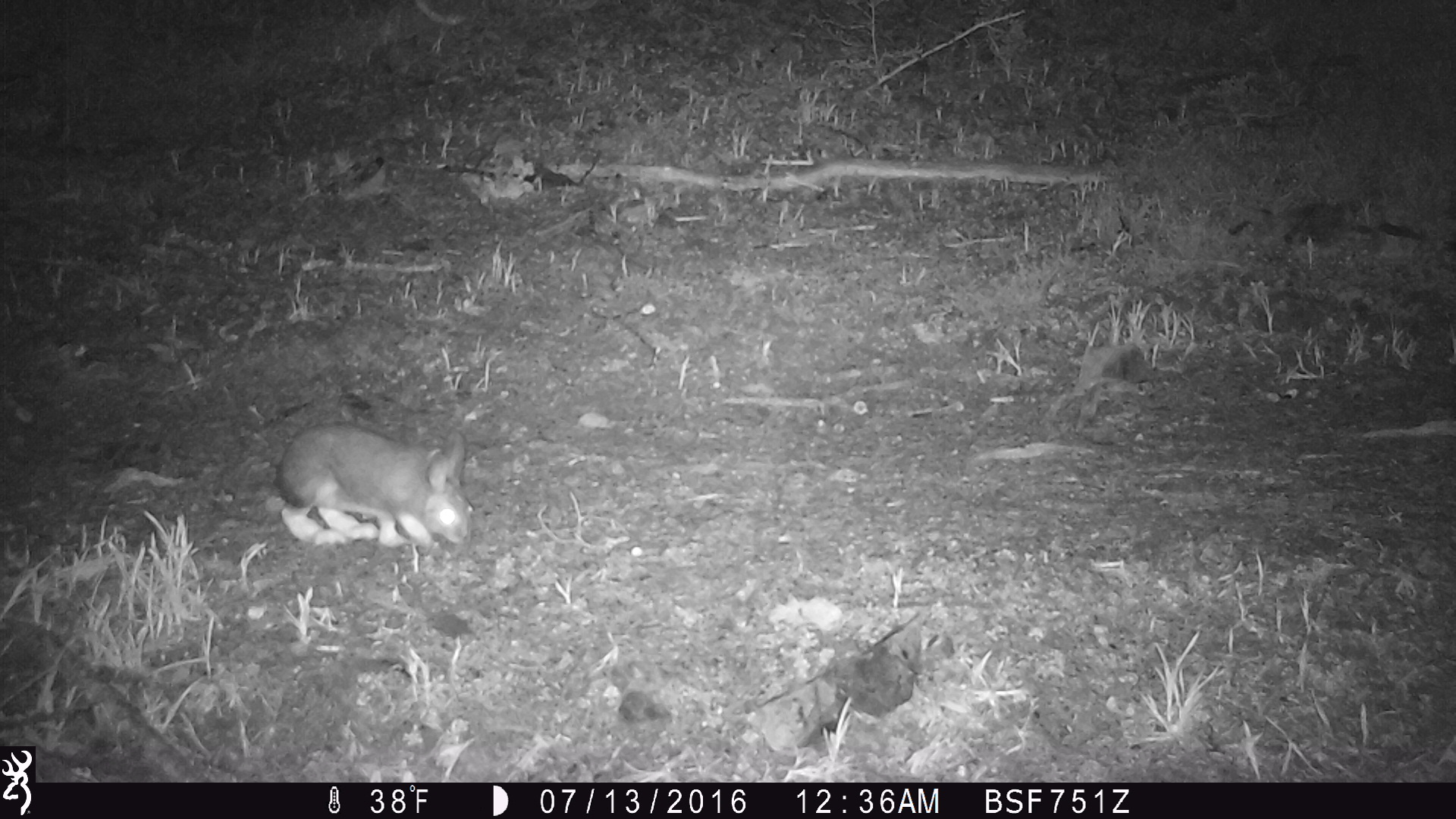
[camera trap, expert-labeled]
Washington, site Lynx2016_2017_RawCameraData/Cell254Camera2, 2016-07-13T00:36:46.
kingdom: Animalia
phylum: Chordata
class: Mammalia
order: Lagomorpha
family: Leporidae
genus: Lepus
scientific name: Lepus americanus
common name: snowshoe hare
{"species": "Lepus americanus (snowshoe hare)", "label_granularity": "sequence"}